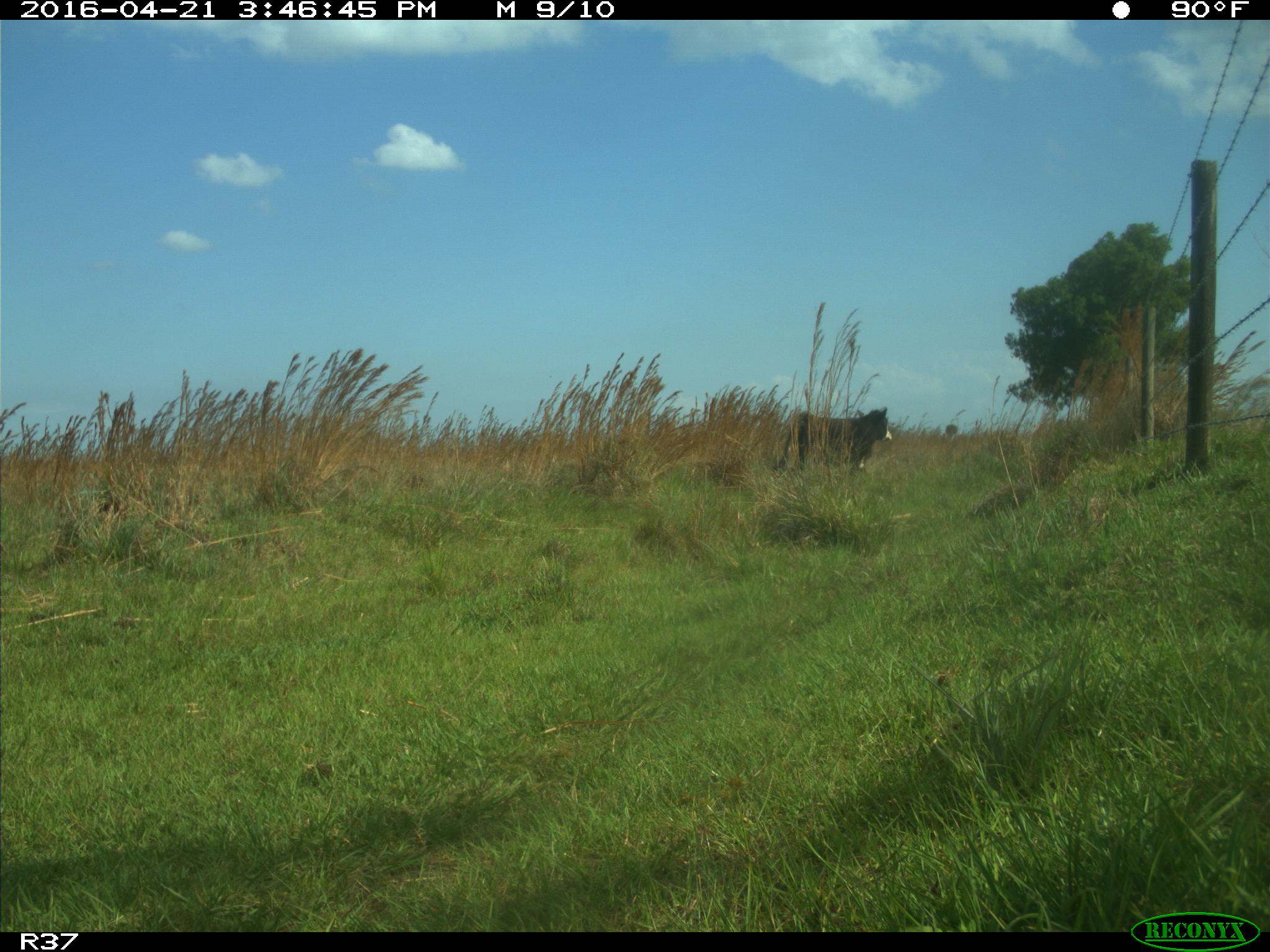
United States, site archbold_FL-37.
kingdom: Animalia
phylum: Chordata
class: Mammalia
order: Artiodactyla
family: Bovidae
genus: Bos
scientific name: Bos taurus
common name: domestic cow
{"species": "Bos taurus (domestic cow)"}